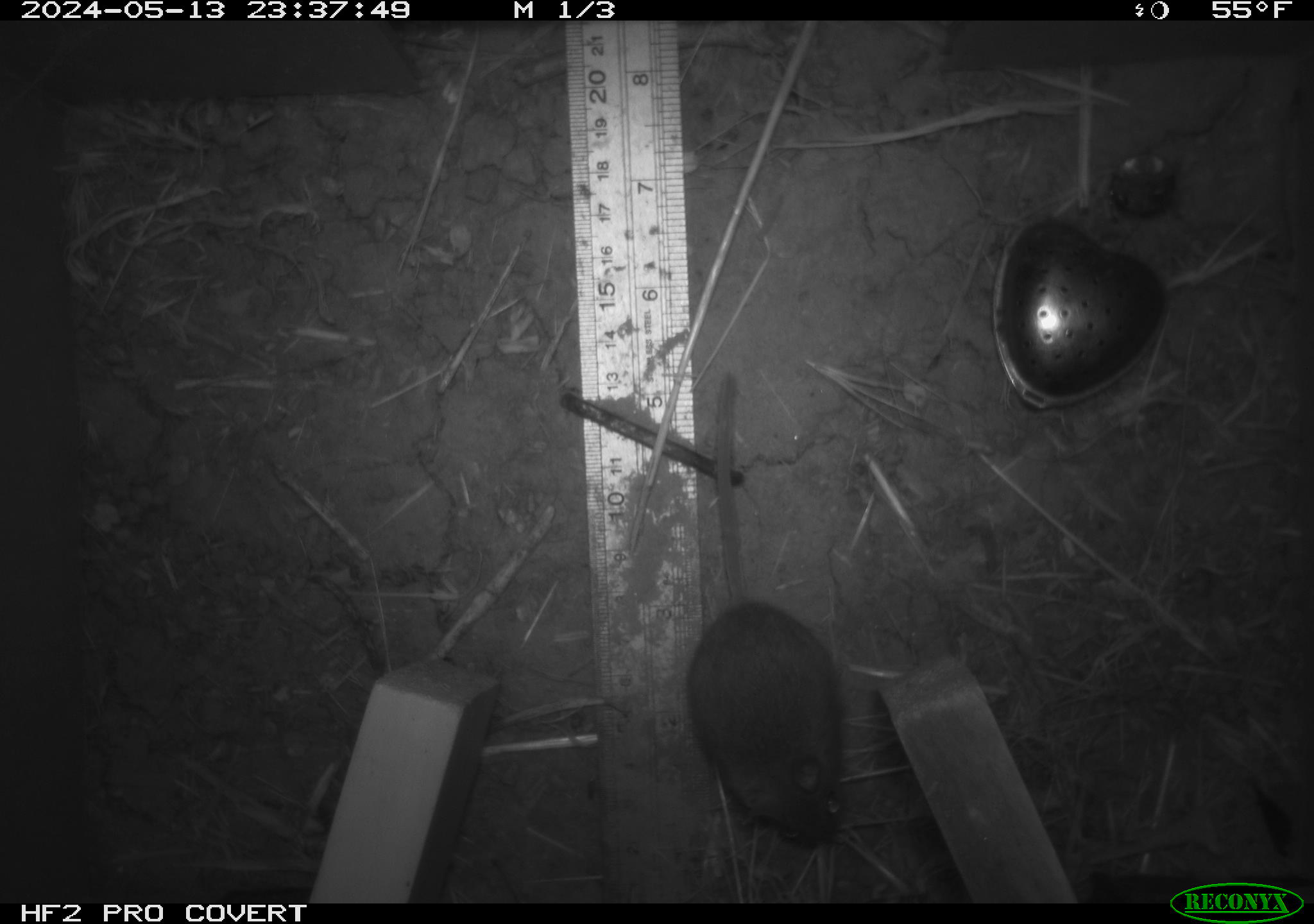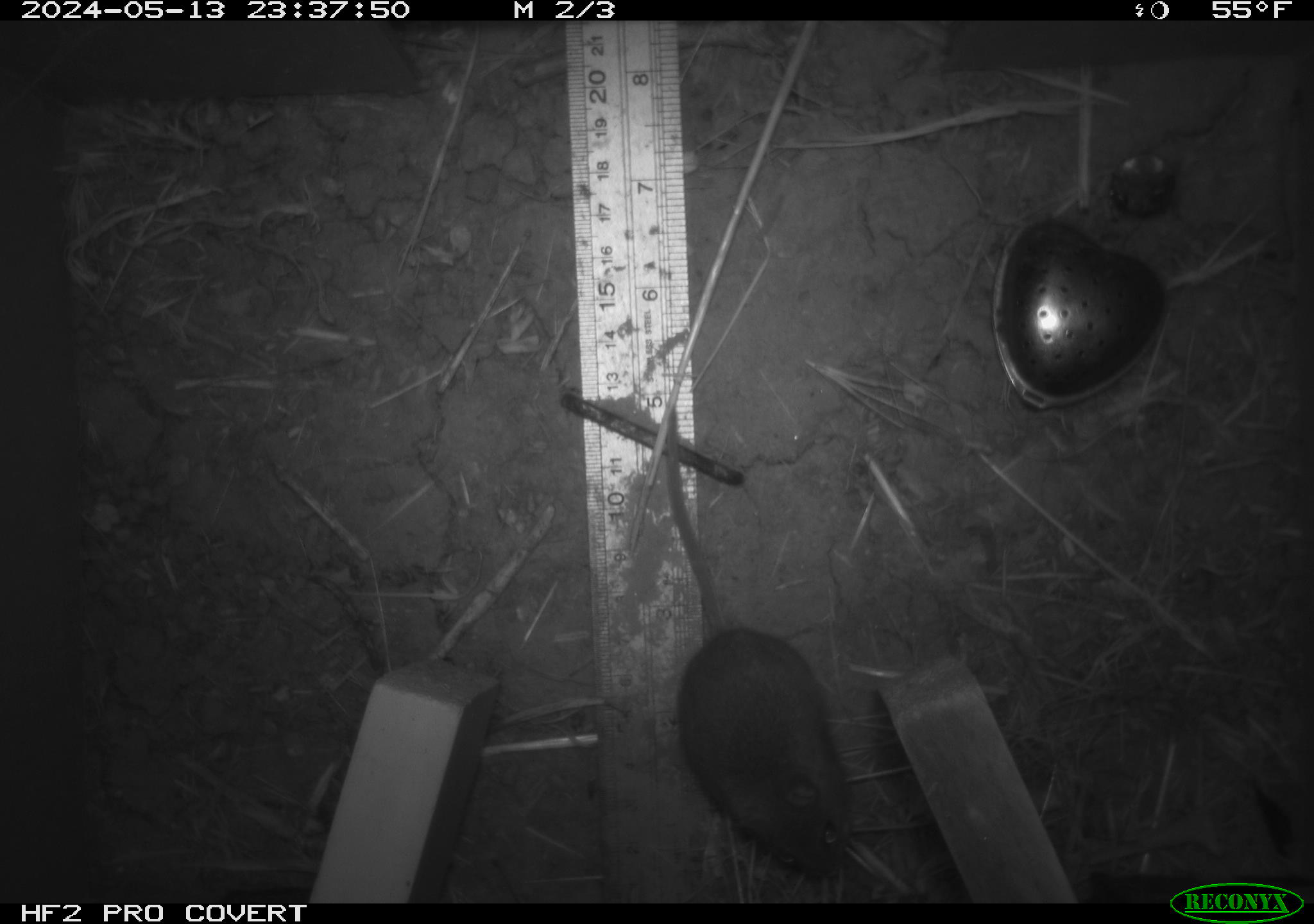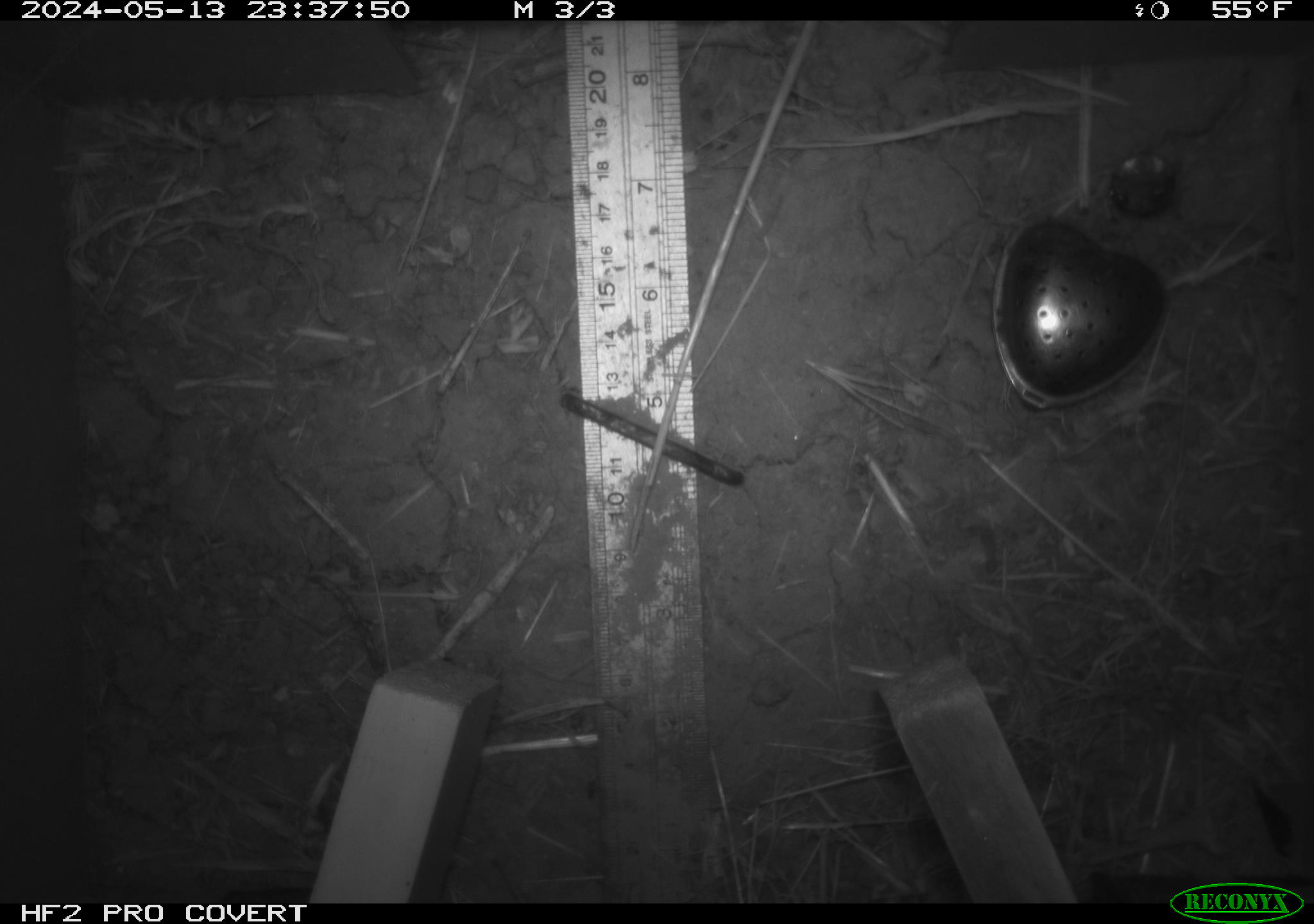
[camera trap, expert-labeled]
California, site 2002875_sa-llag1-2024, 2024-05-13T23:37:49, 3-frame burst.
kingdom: Animalia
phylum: Chordata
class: Mammalia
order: Rodentia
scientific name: Rodentia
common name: mouse species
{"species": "mouse species (Rodentia)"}